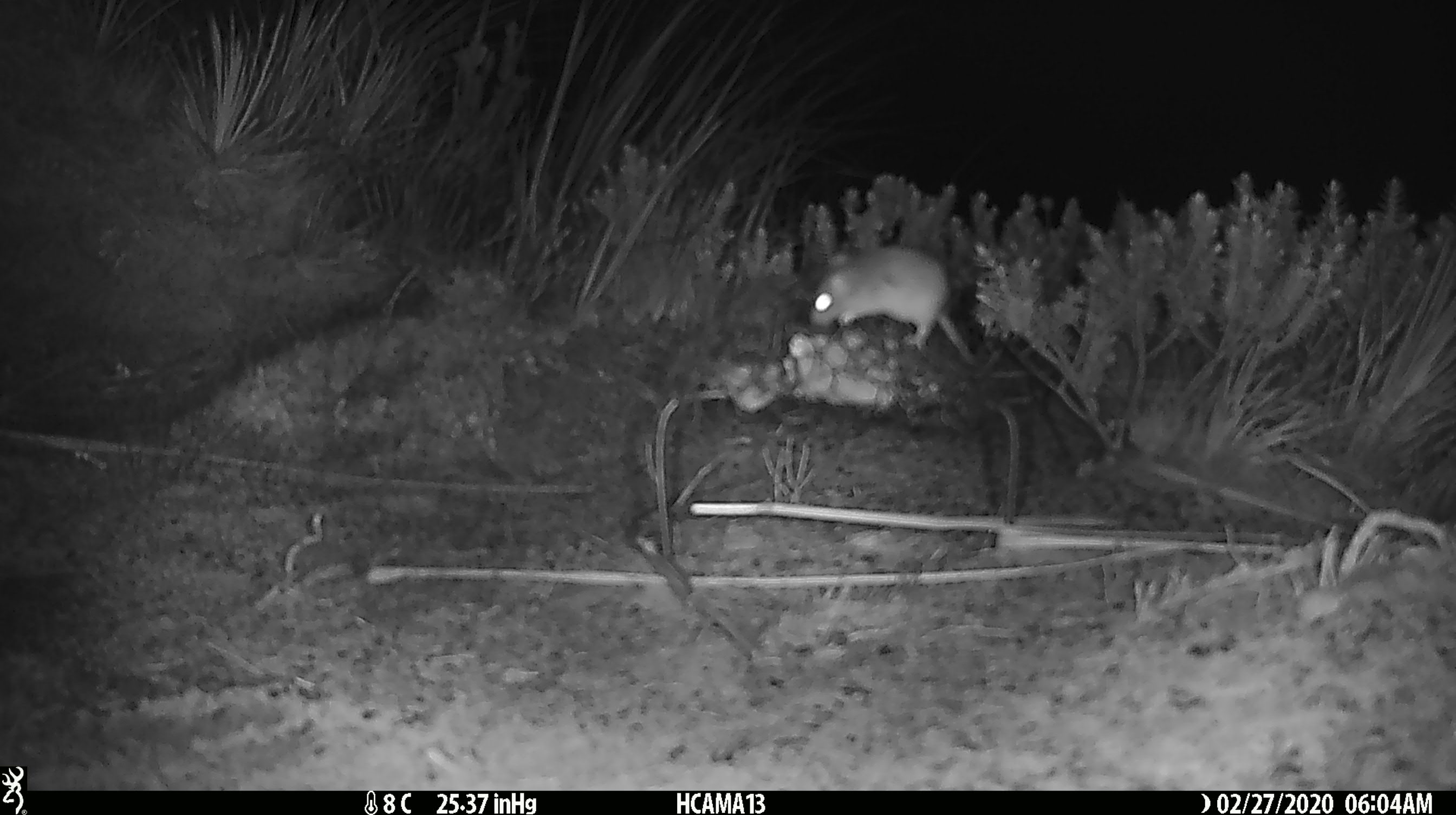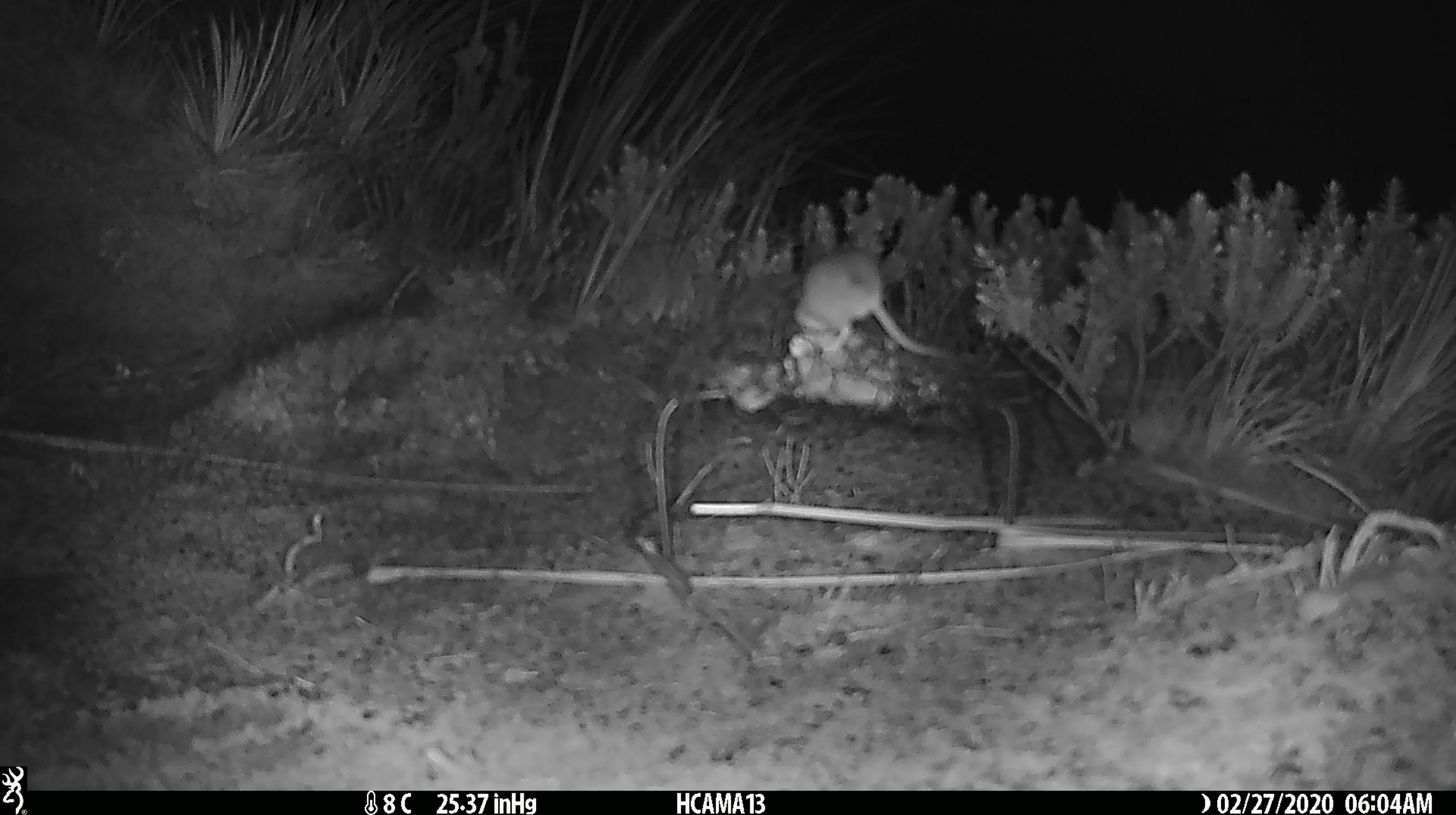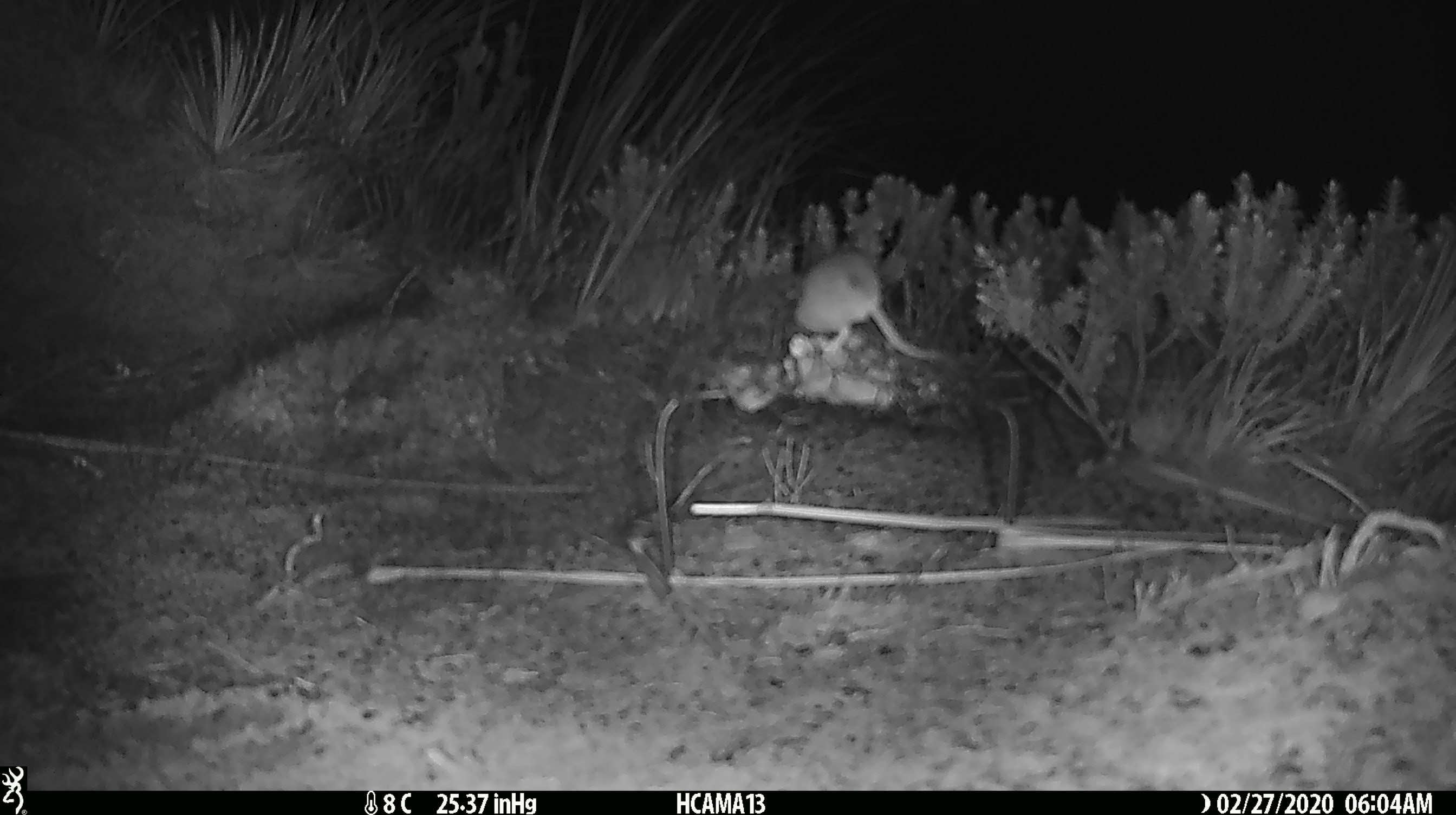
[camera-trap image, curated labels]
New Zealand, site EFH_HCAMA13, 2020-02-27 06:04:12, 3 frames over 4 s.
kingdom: Animalia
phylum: Chordata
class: Mammalia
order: Rodentia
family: Muridae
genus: Mus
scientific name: Mus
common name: mouse